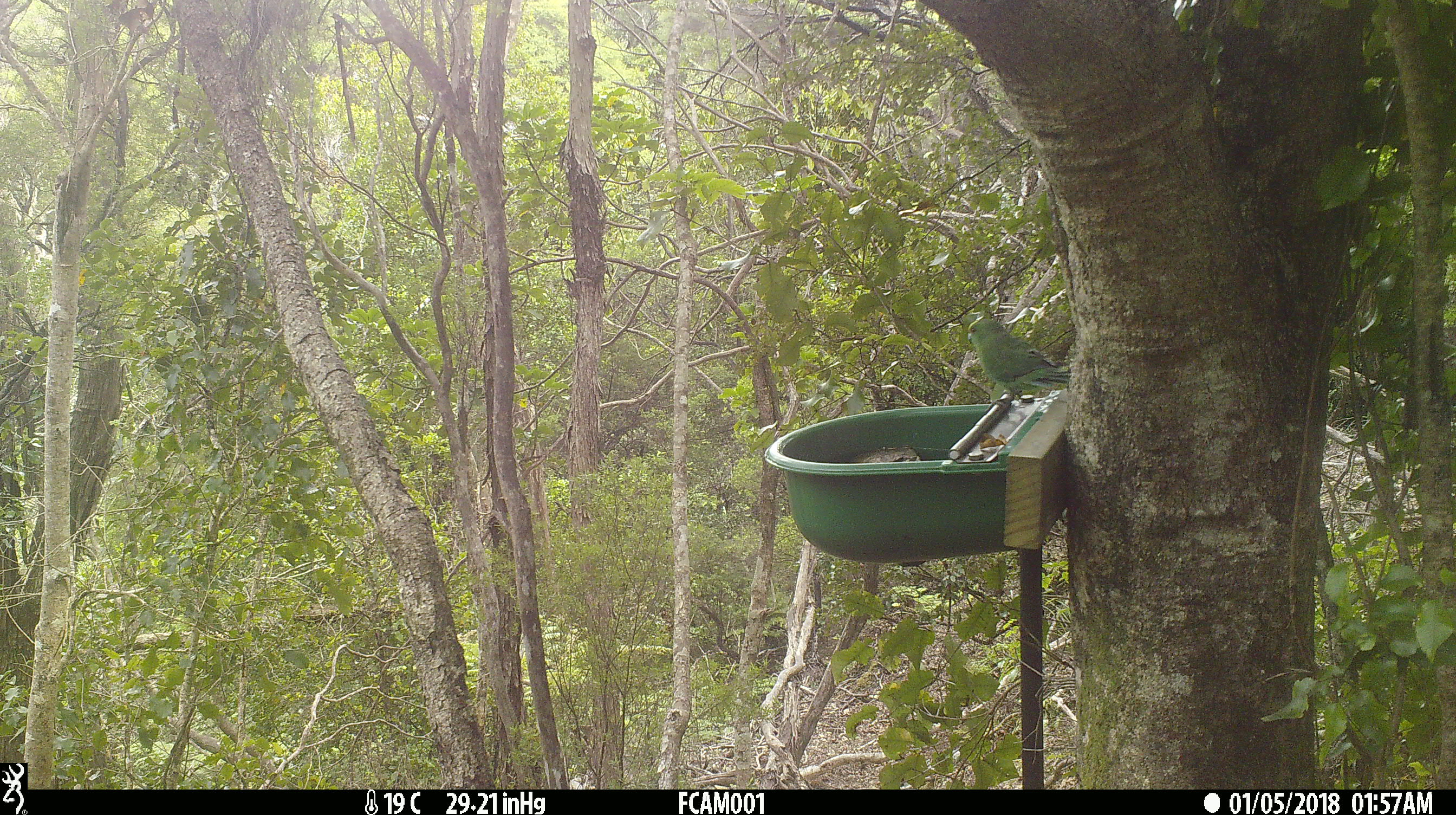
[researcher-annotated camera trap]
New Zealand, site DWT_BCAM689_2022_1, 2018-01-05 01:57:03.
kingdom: Animalia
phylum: Chordata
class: Aves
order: Psittaciformes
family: Psittaculidae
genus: Cyanoramphus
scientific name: Cyanoramphus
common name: parakeet